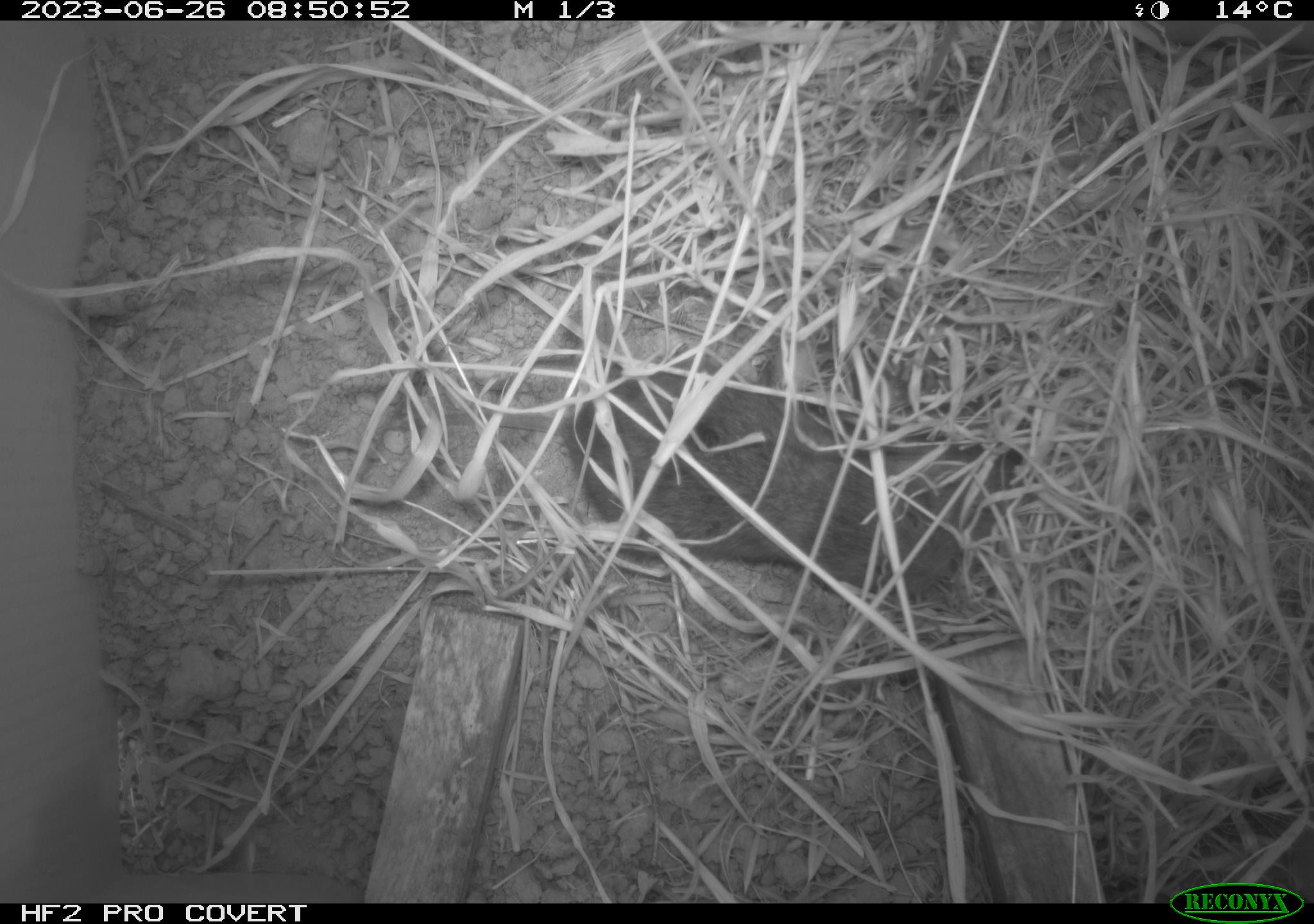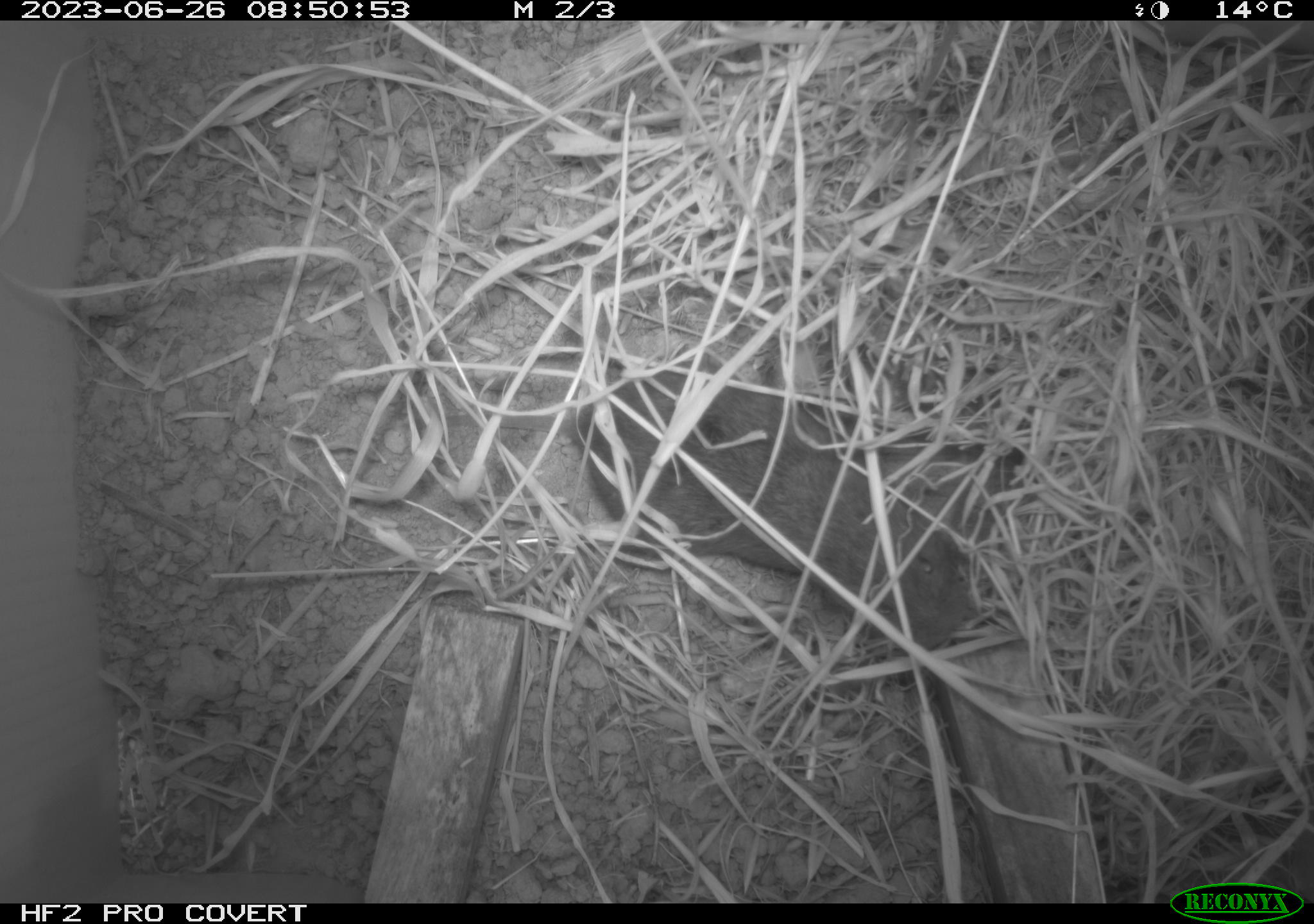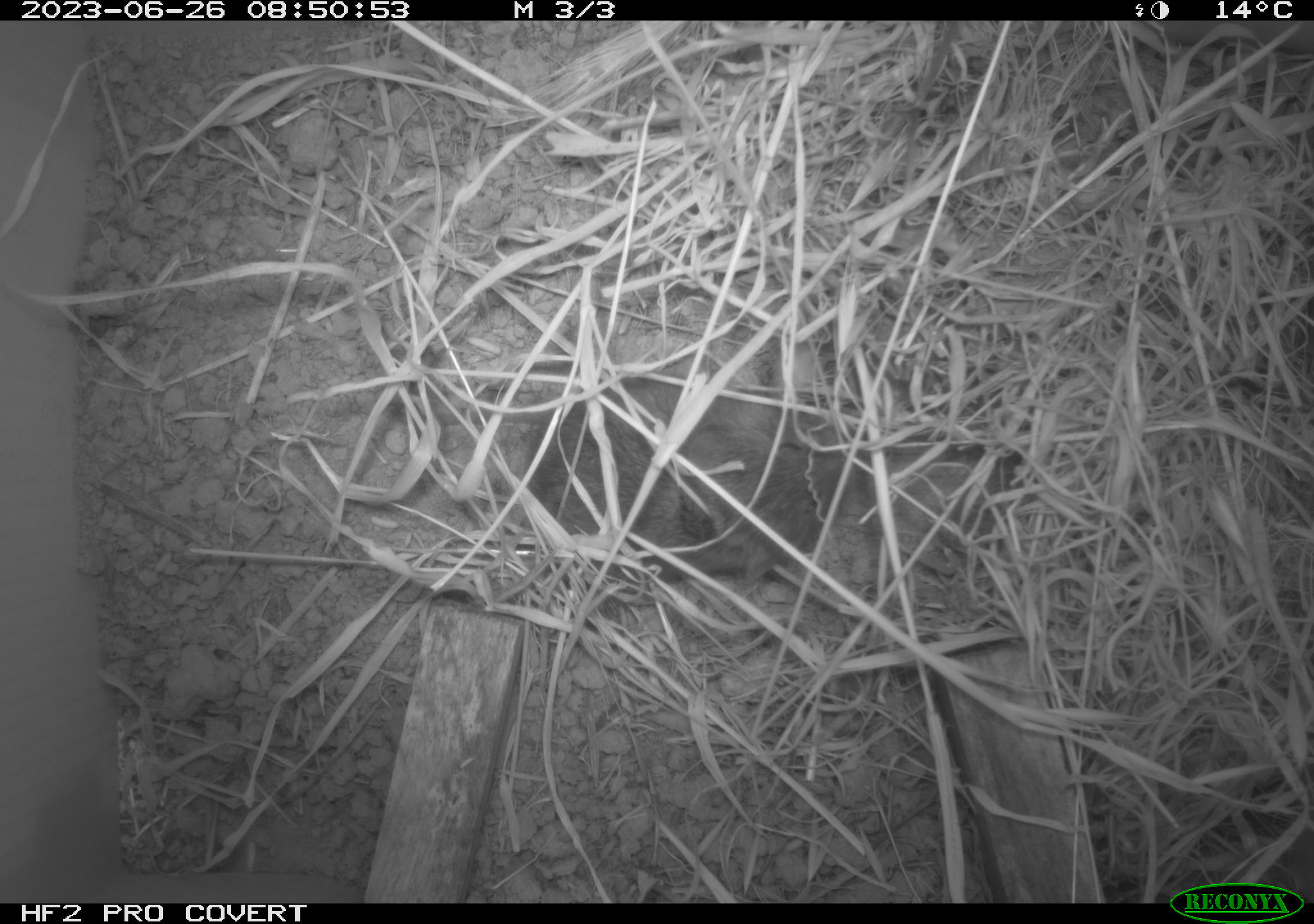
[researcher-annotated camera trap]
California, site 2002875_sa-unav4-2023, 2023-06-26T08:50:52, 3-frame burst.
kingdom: Animalia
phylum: Chordata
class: Mammalia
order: Rodentia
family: Cricetidae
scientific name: Arvicolinae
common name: voles, lemmings, and muskrats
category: arvicolinae subfamily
Arvicolinae subfamily (voles, lemmings, and muskrats) (Arvicolinae).